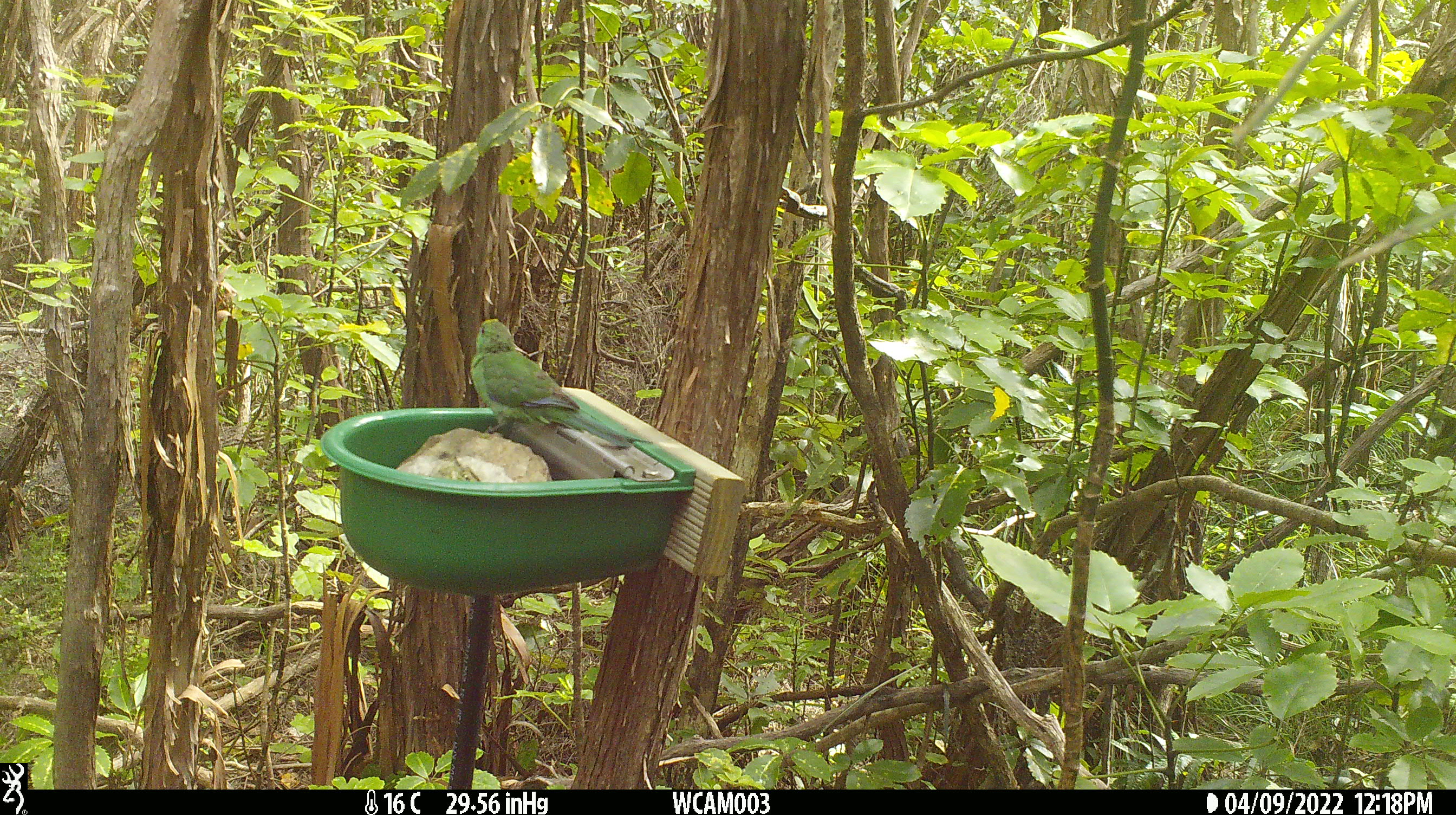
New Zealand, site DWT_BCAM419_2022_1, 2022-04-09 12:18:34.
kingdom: Animalia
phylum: Chordata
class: Aves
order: Psittaciformes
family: Psittaculidae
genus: Cyanoramphus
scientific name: Cyanoramphus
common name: parakeet